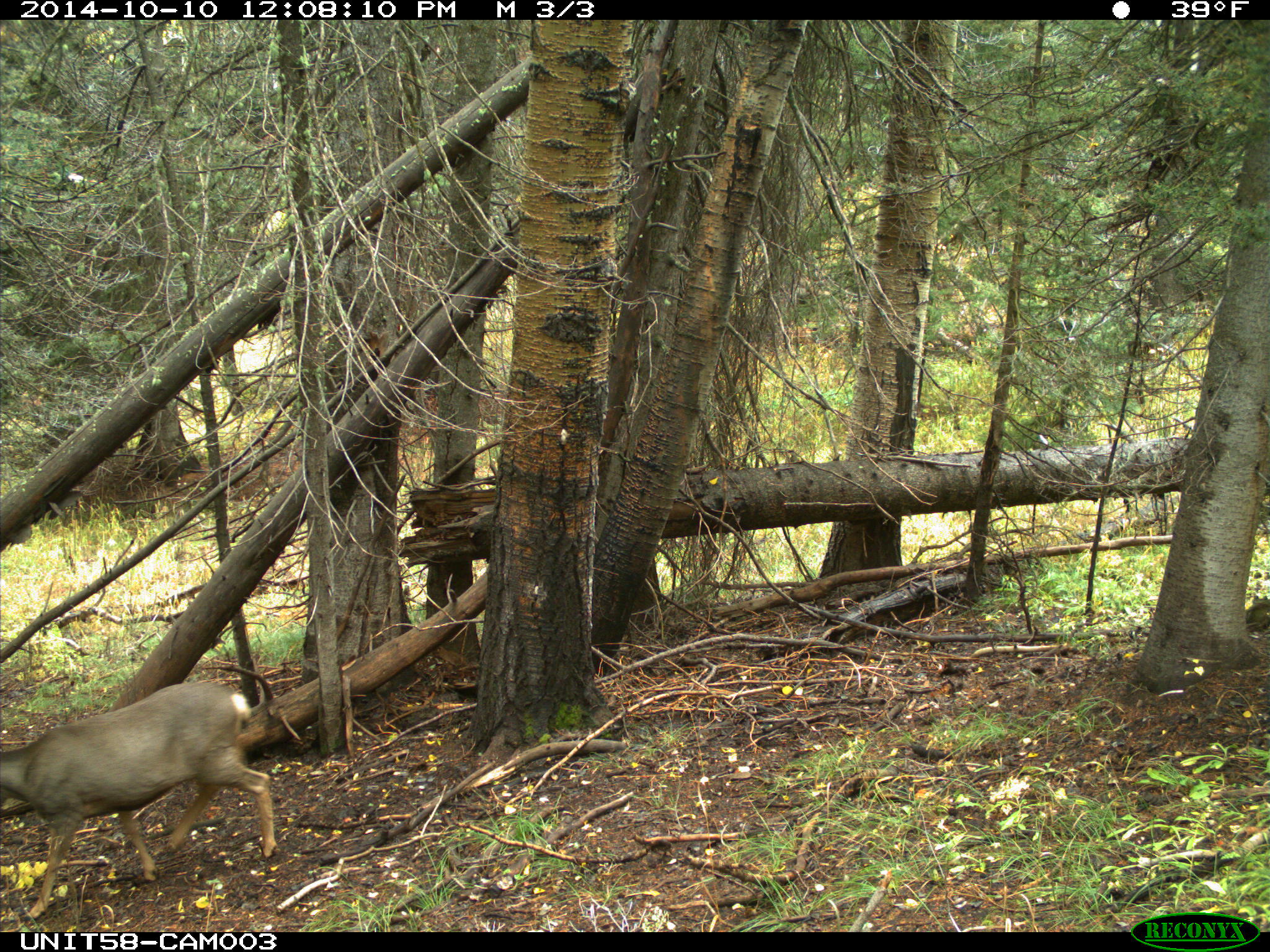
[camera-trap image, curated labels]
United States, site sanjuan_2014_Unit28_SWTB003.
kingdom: Animalia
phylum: Chordata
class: Mammalia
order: Artiodactyla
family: Cervidae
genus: Odocoileus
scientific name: Odocoileus hemionus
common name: mule deer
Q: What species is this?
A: Odocoileus hemionus (mule deer).